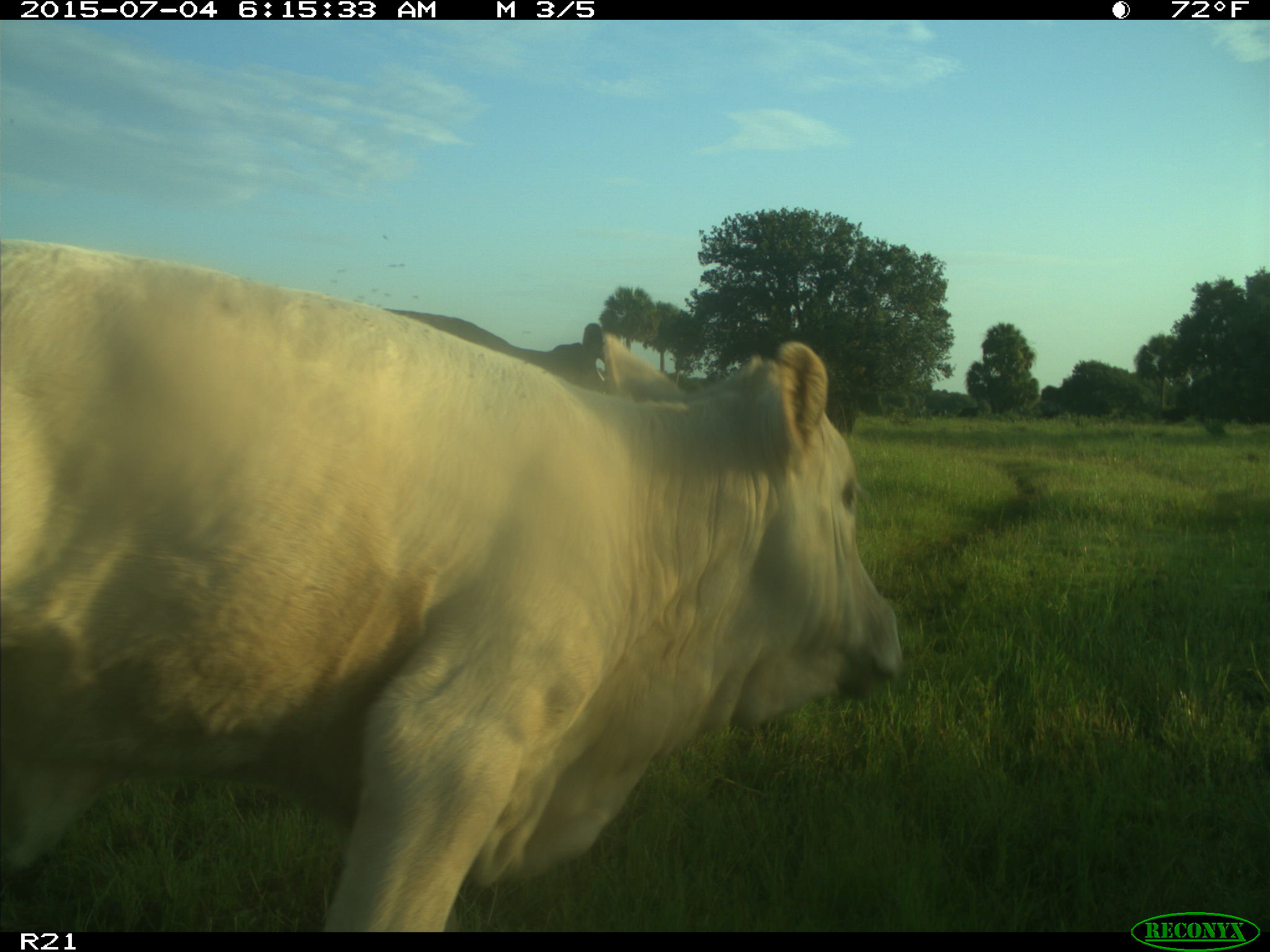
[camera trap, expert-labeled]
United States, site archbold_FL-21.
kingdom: Animalia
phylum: Chordata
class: Mammalia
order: Artiodactyla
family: Bovidae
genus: Bos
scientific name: Bos taurus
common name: domestic cow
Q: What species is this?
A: Bos taurus (domestic cow).